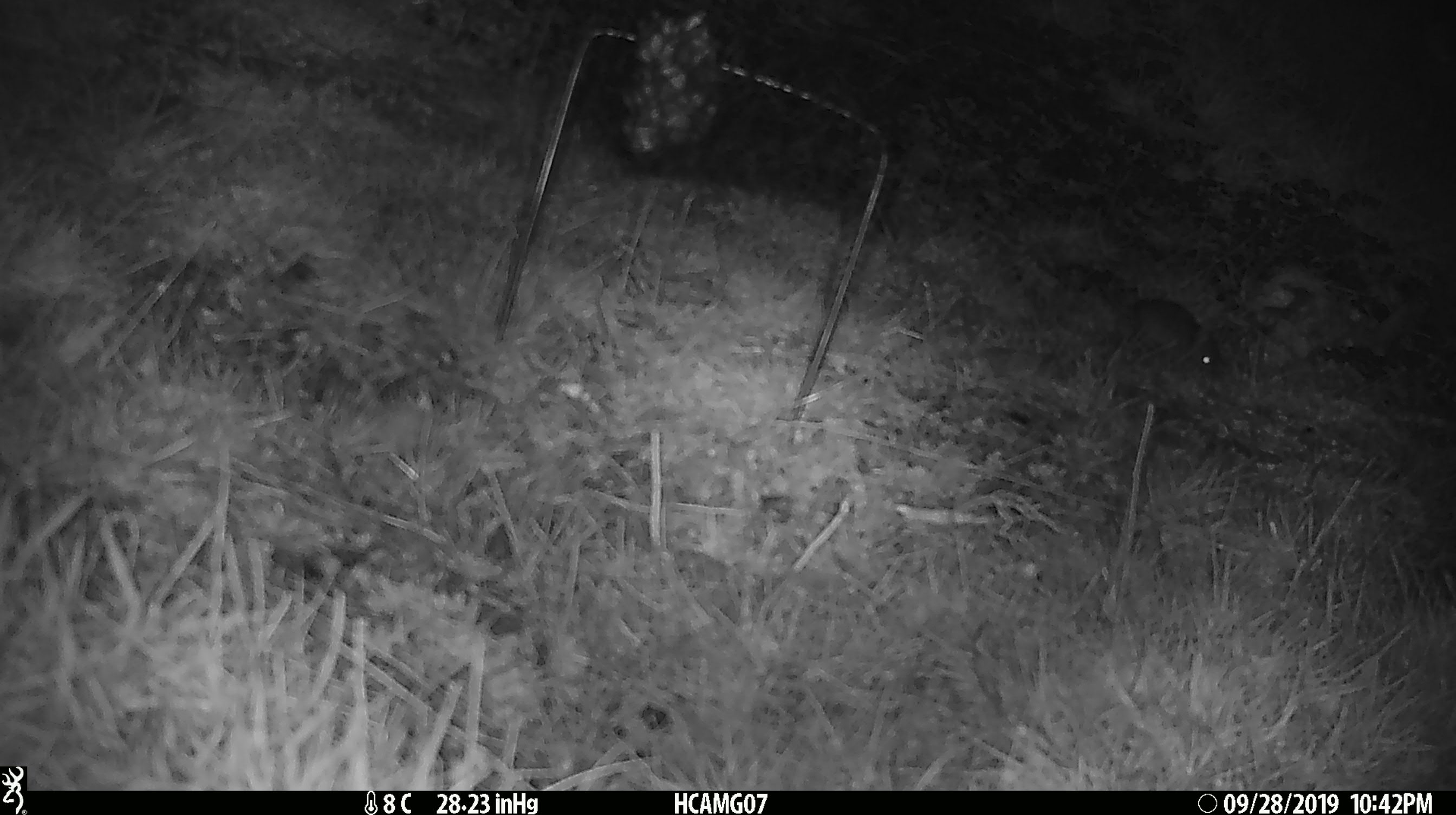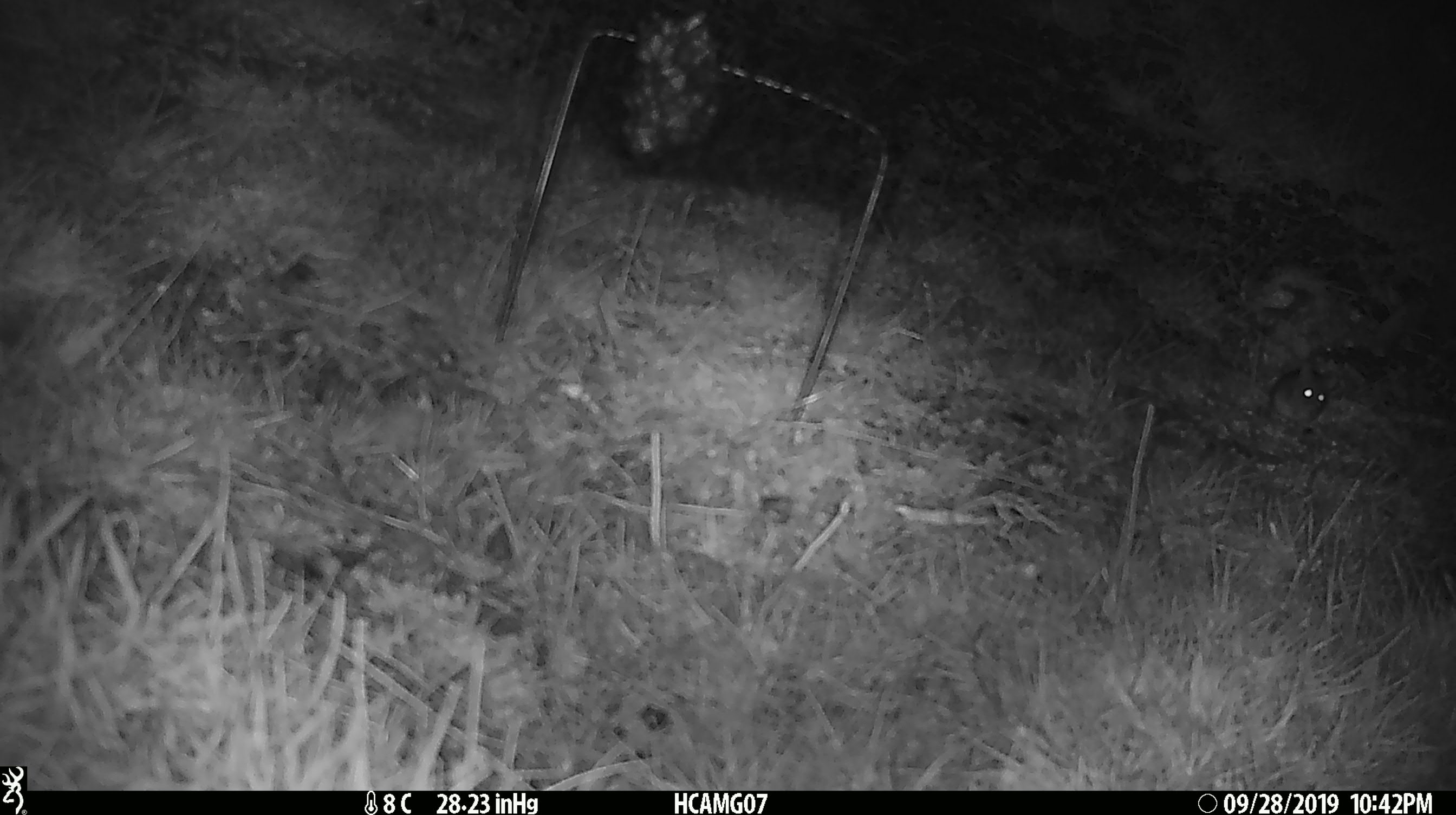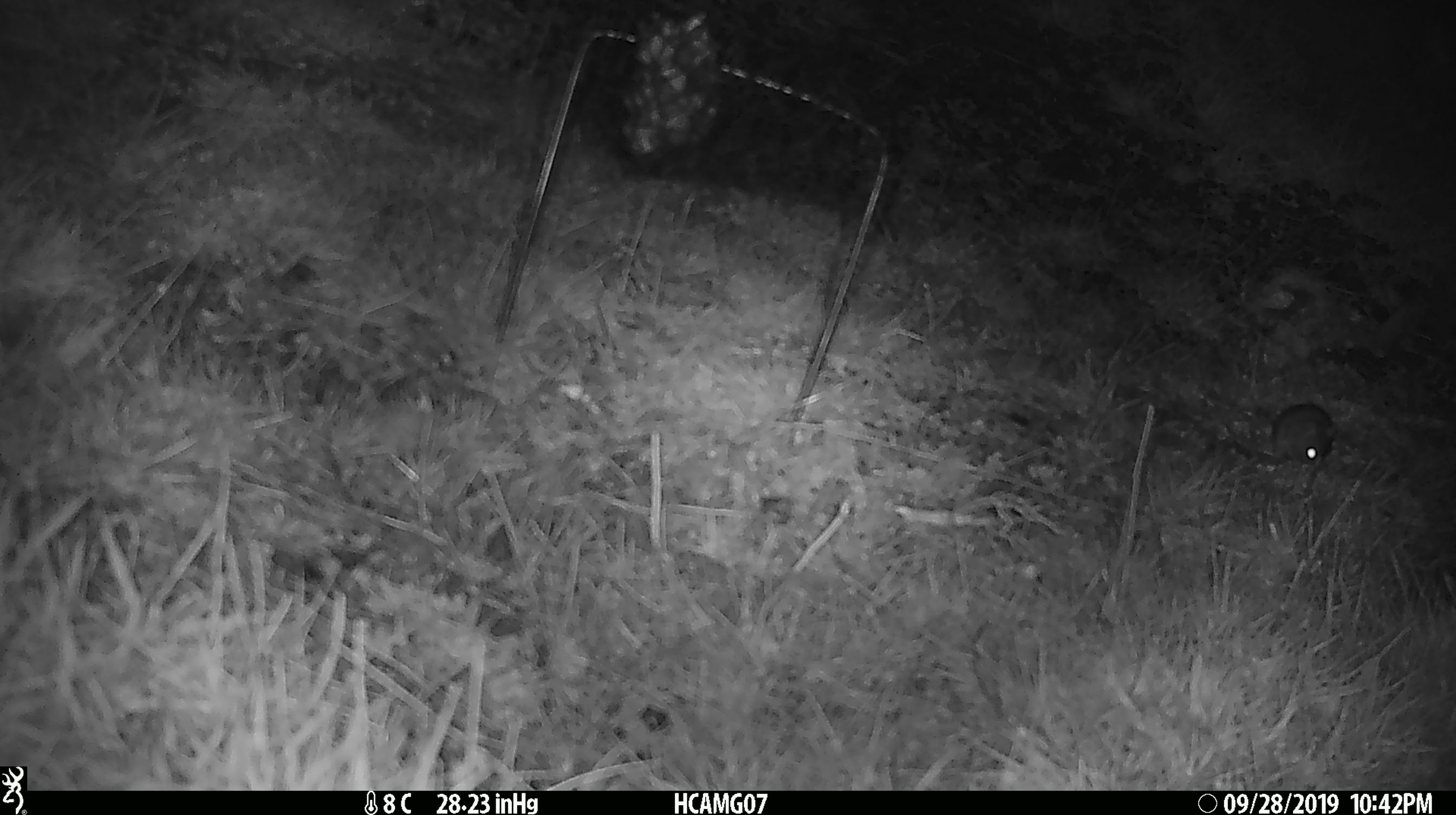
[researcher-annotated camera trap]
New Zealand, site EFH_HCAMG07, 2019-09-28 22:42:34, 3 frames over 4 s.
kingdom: Animalia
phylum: Chordata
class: Mammalia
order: Rodentia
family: Muridae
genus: Mus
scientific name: Mus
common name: mouse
Mouse (Mus).